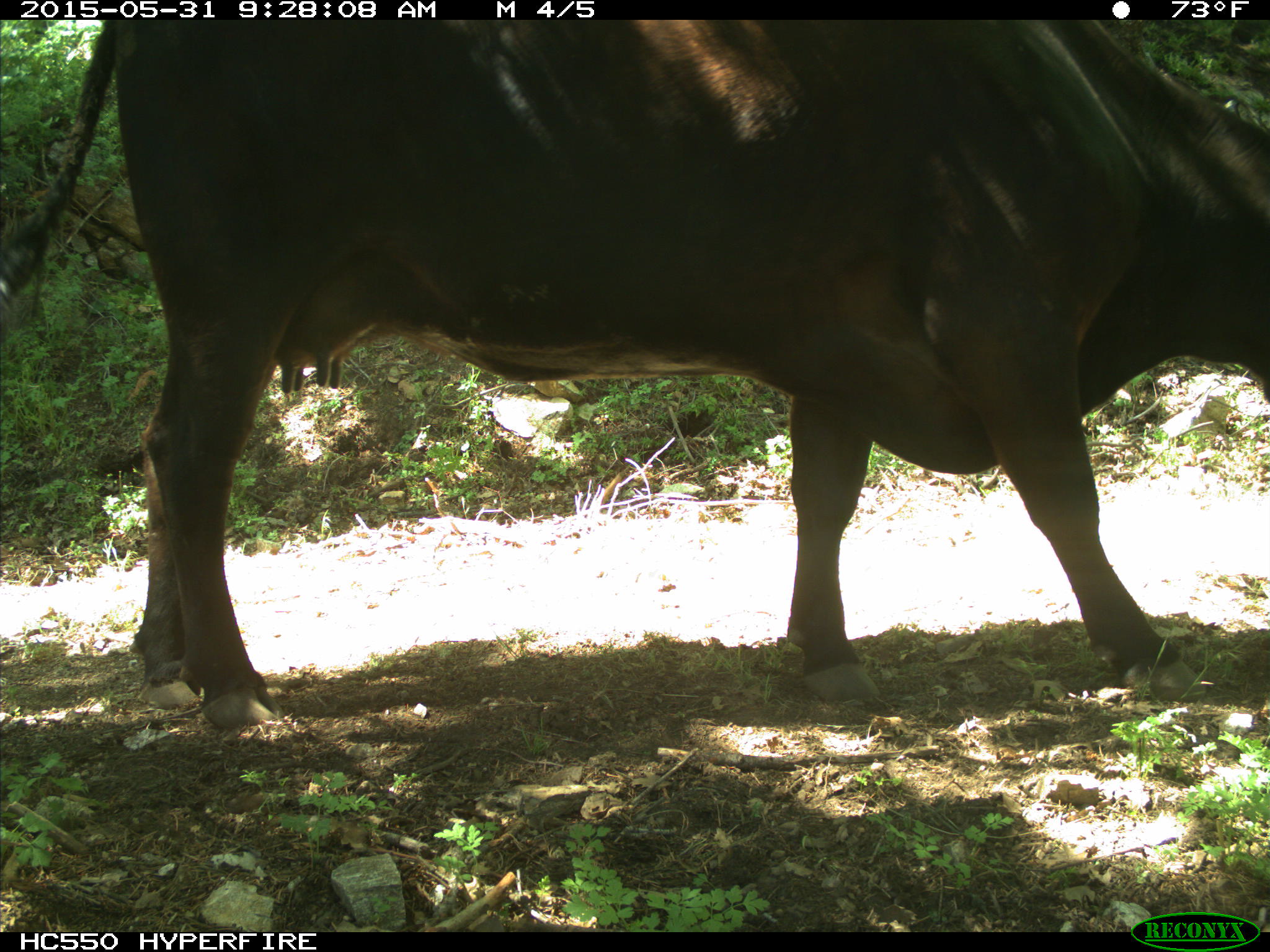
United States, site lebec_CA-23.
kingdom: Animalia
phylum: Chordata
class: Mammalia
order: Artiodactyla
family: Bovidae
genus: Bos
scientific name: Bos taurus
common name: domestic cow